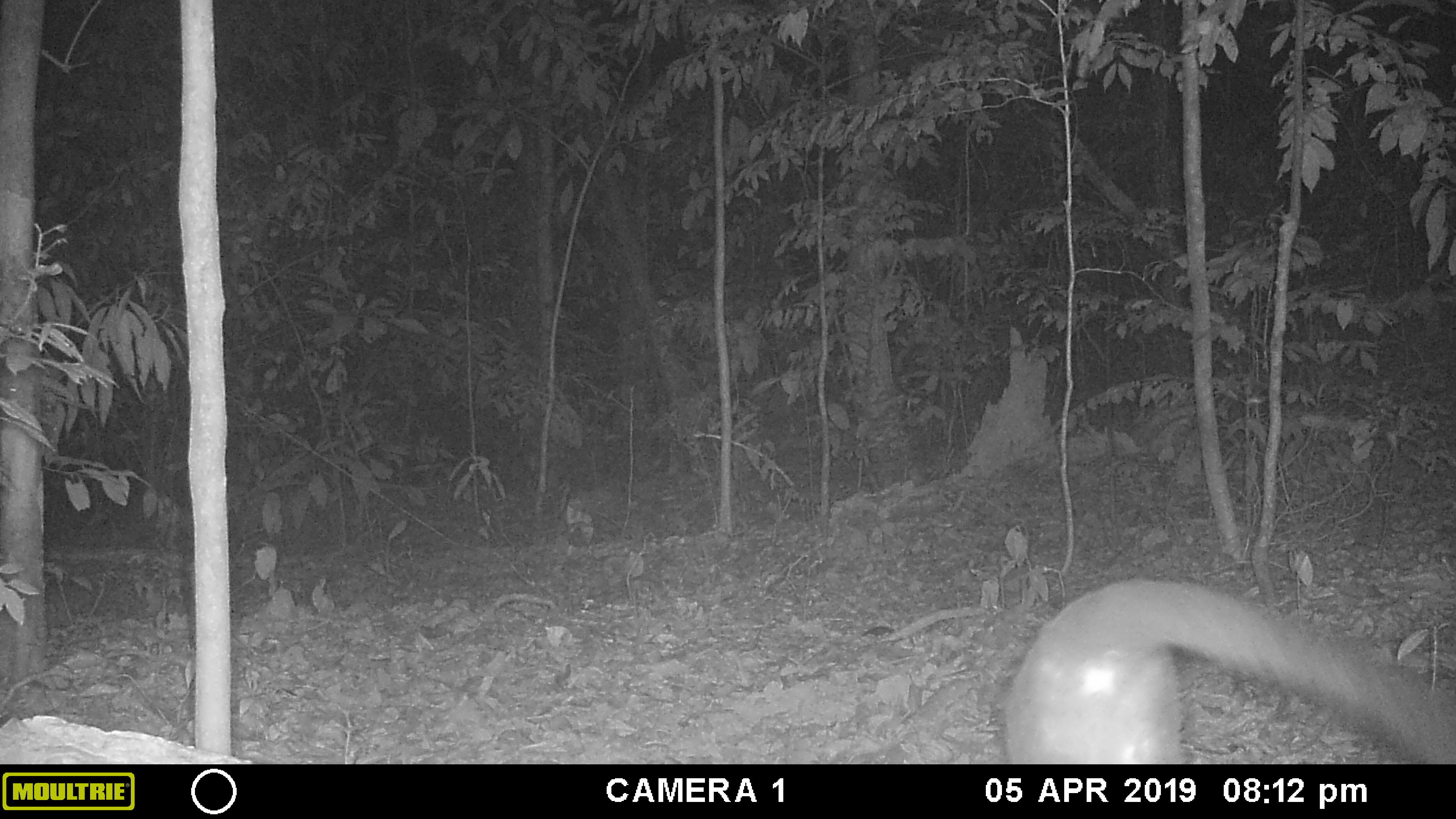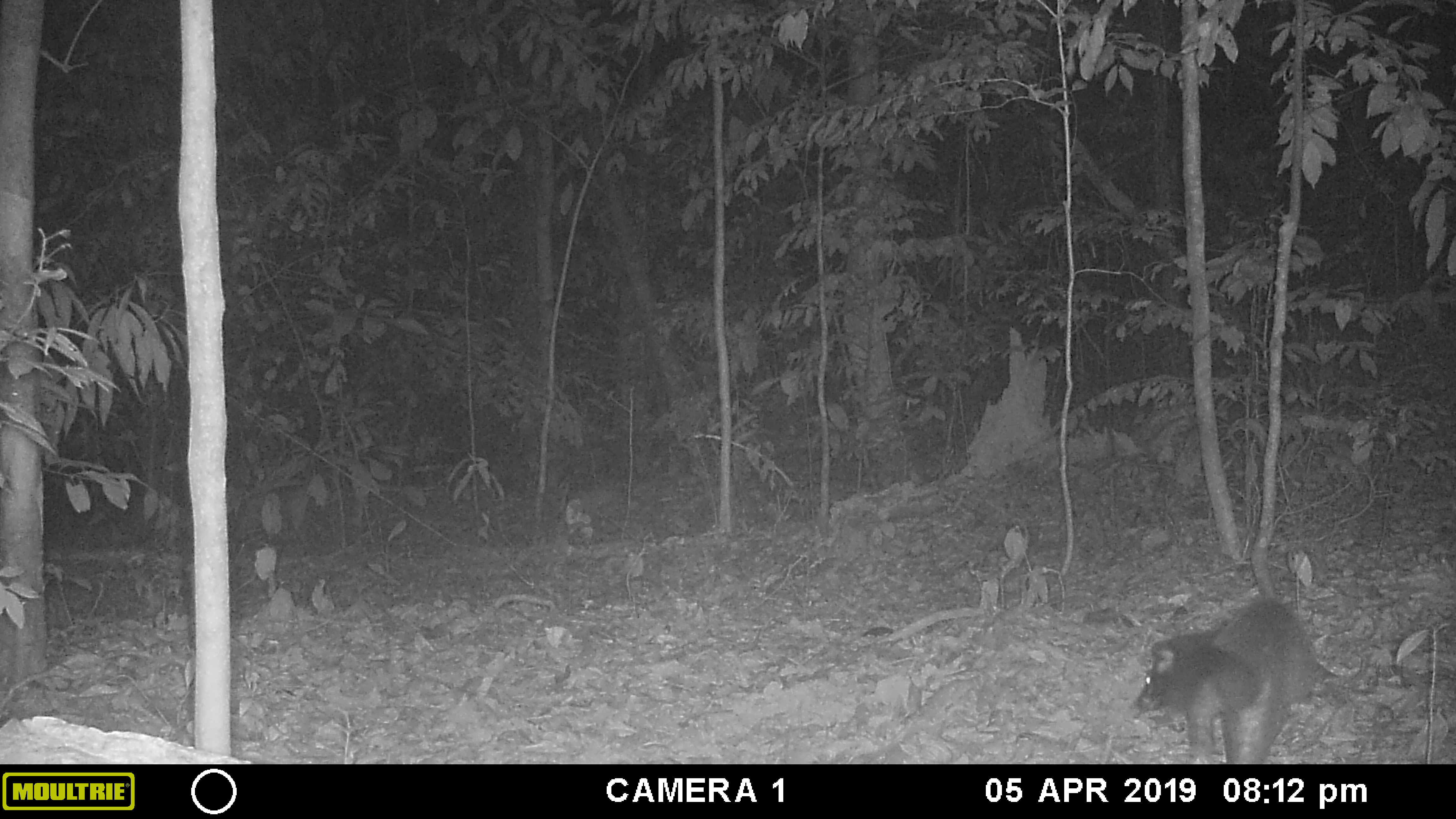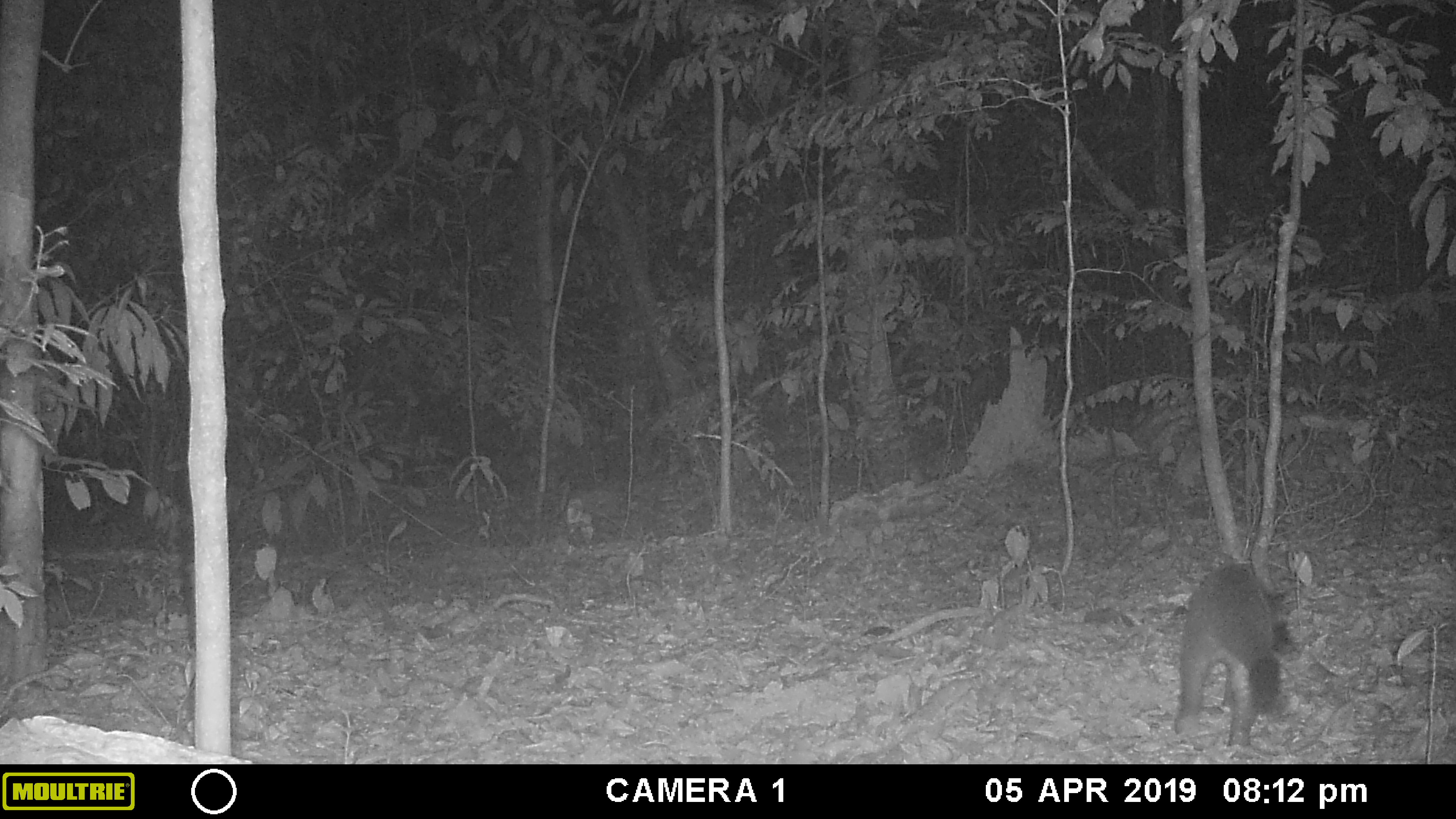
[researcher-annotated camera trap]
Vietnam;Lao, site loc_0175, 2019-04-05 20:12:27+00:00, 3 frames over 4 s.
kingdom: Animalia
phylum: Chordata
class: Mammalia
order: Carnivora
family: Viverridae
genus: Paguma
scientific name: Paguma larvata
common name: masked palm civet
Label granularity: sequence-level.